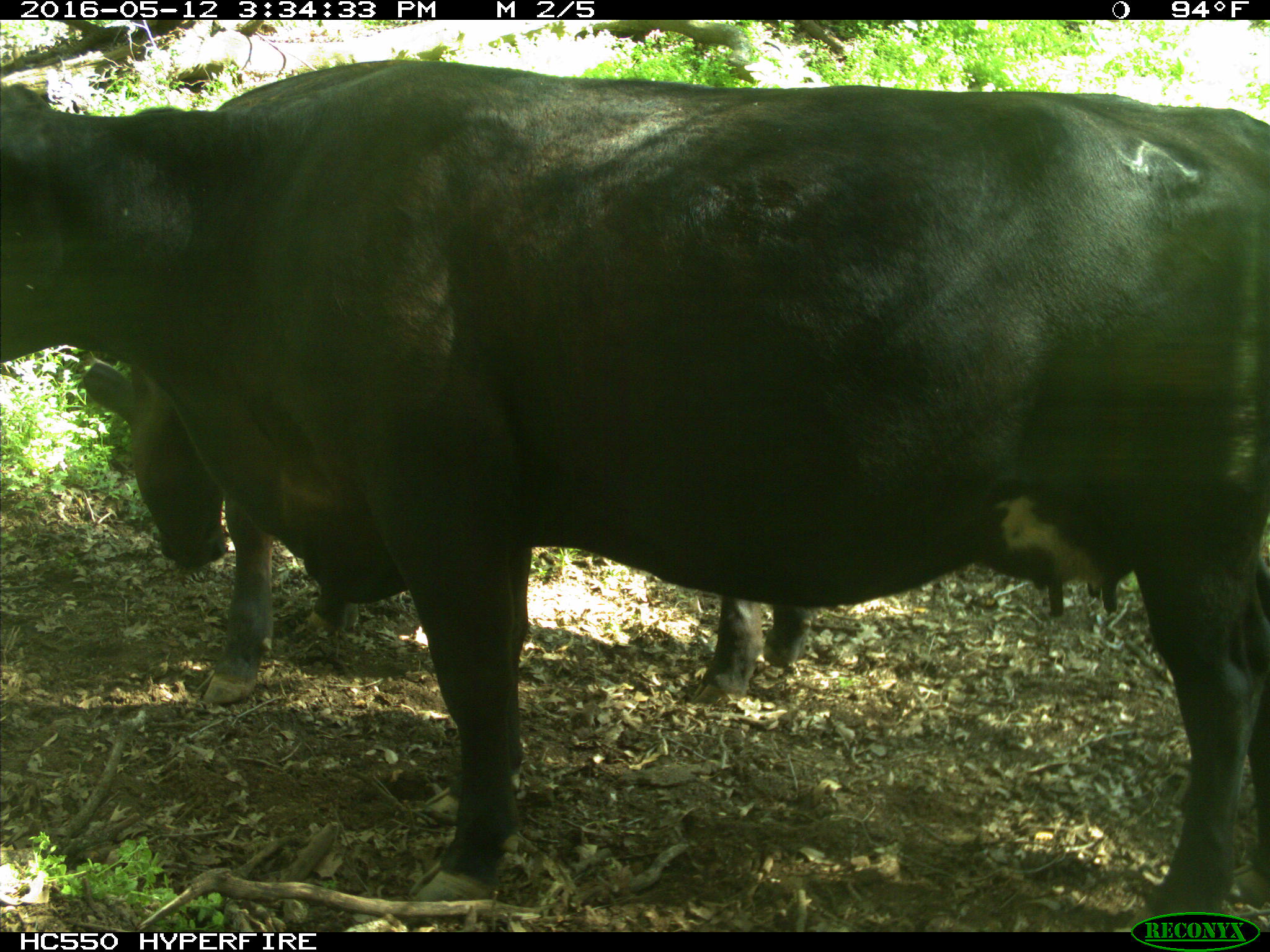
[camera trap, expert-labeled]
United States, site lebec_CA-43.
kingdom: Animalia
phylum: Chordata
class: Mammalia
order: Artiodactyla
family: Bovidae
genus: Bos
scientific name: Bos taurus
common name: domestic cow